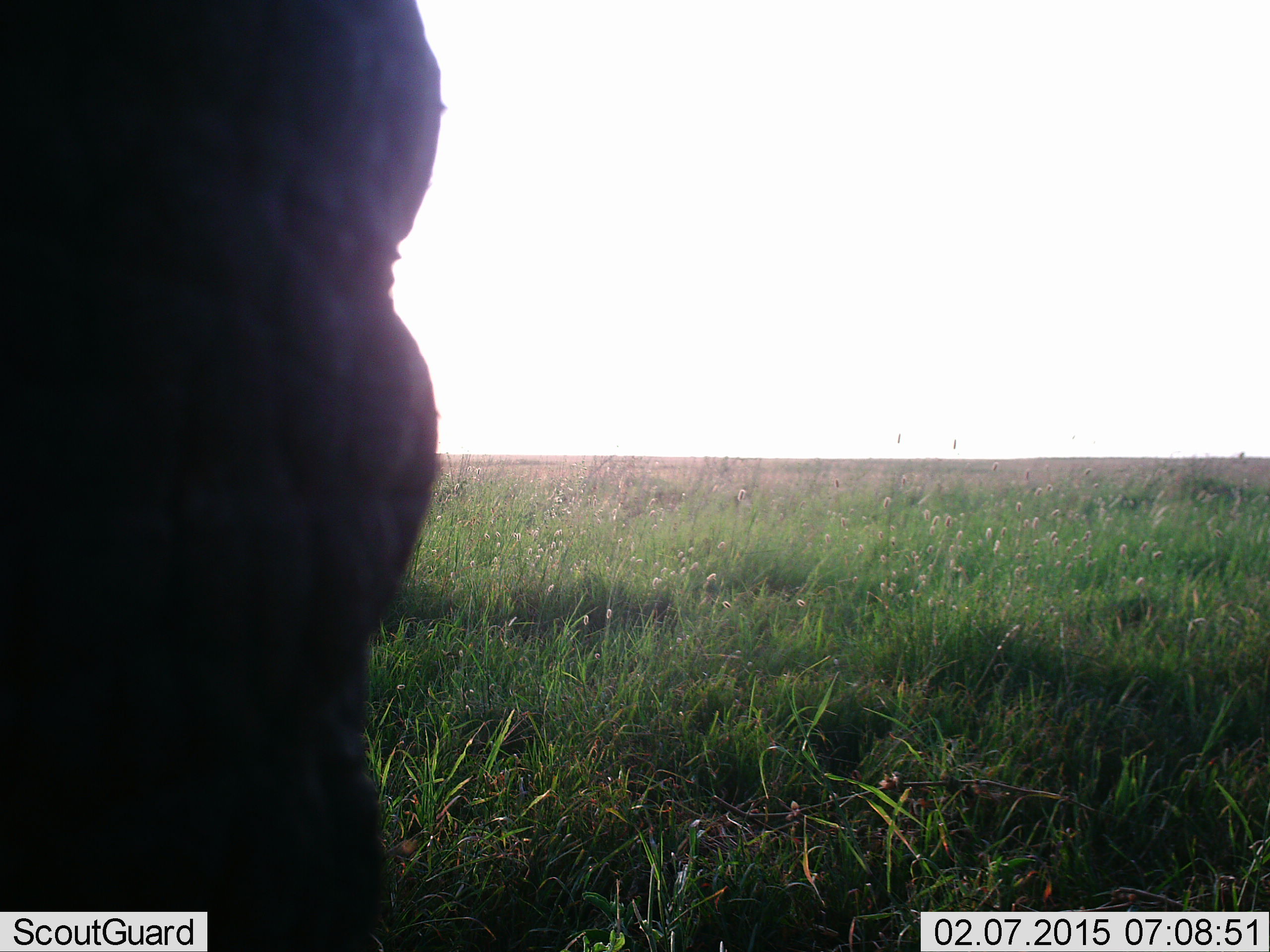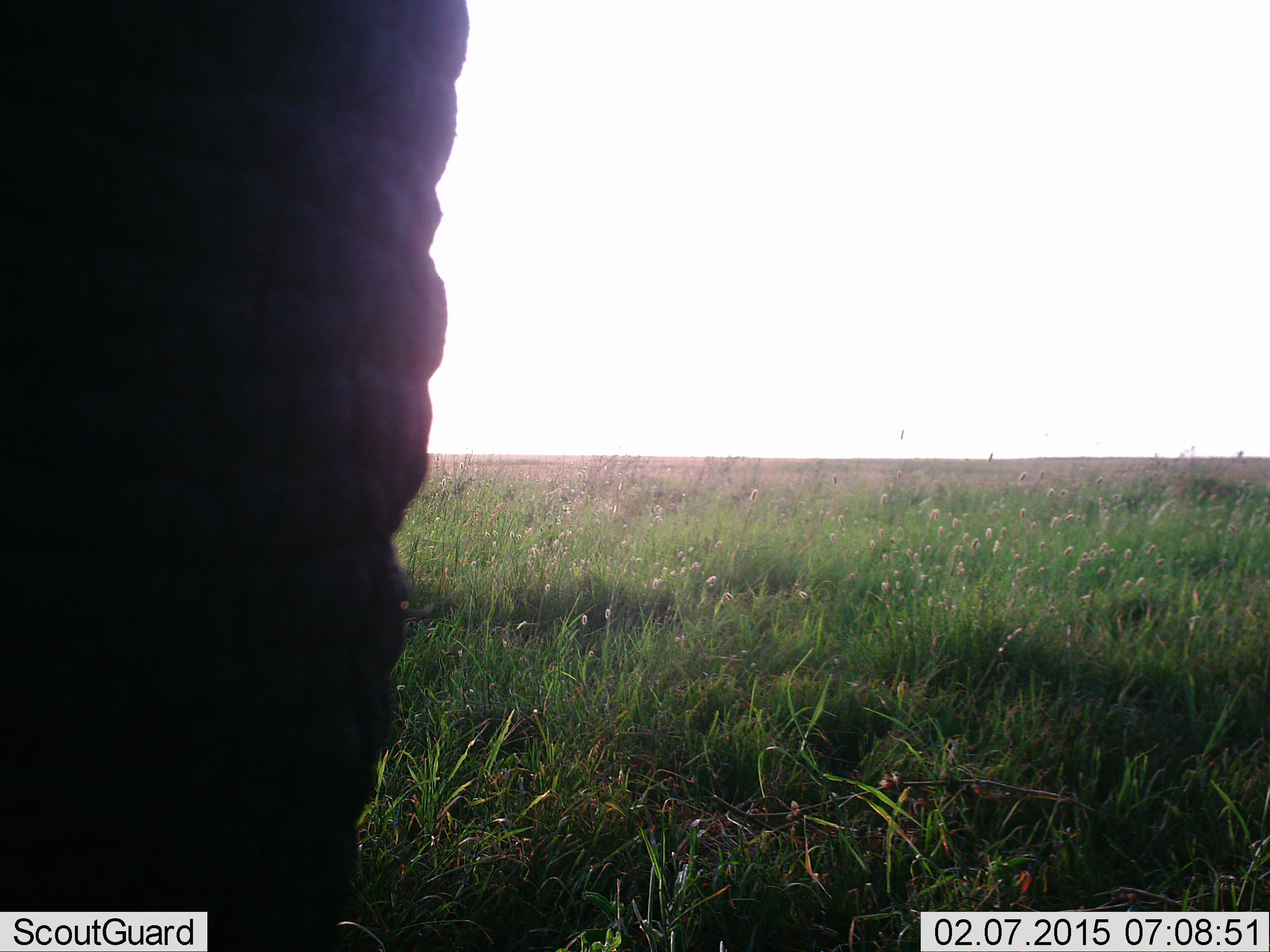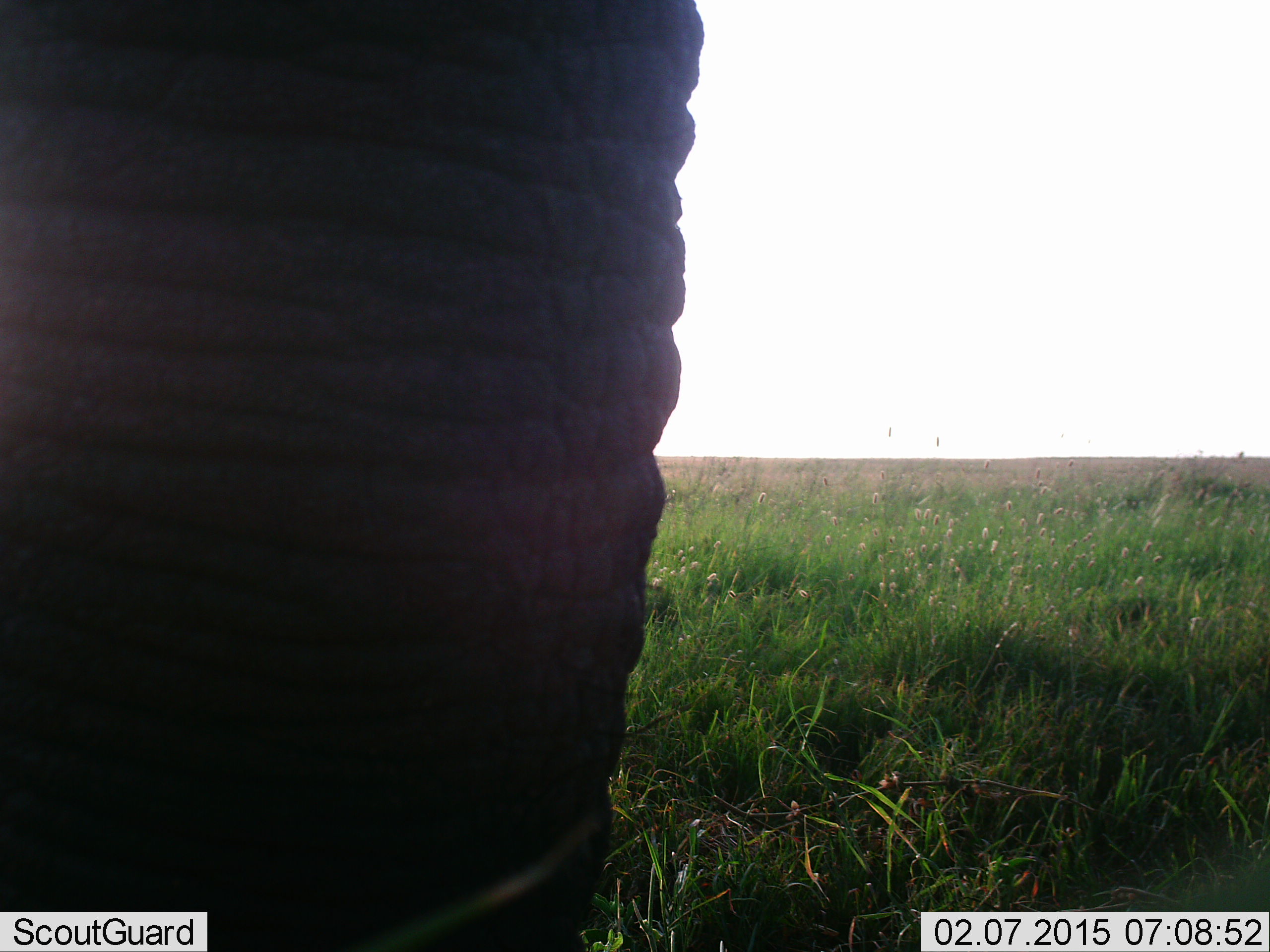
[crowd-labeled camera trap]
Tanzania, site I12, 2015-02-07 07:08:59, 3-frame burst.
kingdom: Animalia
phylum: Chordata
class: Mammalia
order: Proboscidea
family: Elephantidae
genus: Loxodonta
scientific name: Loxodonta africana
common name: african bush elephant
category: elephant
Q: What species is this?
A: Elephant (african bush elephant) (Loxodonta africana).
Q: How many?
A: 1.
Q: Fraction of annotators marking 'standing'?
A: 80%.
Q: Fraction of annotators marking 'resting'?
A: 0%.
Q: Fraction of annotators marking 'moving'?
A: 20%.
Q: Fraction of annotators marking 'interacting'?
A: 0%.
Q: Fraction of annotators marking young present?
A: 0%.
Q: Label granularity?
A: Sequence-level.